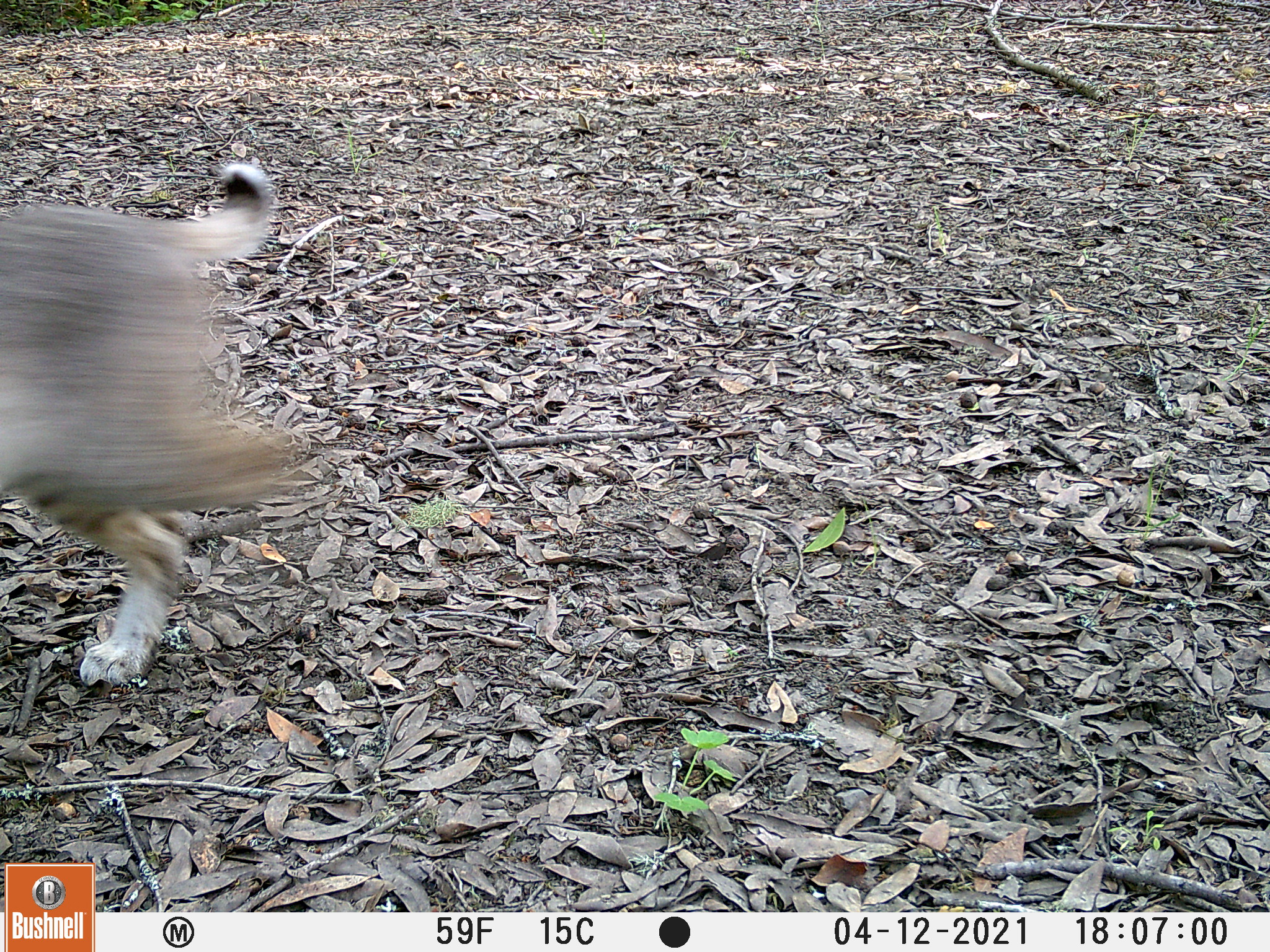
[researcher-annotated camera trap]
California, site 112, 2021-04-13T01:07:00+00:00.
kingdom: Animalia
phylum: Chordata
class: Mammalia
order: Carnivora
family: Felidae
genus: Lynx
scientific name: Lynx rufus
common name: bobcat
Bobcat (Lynx rufus).